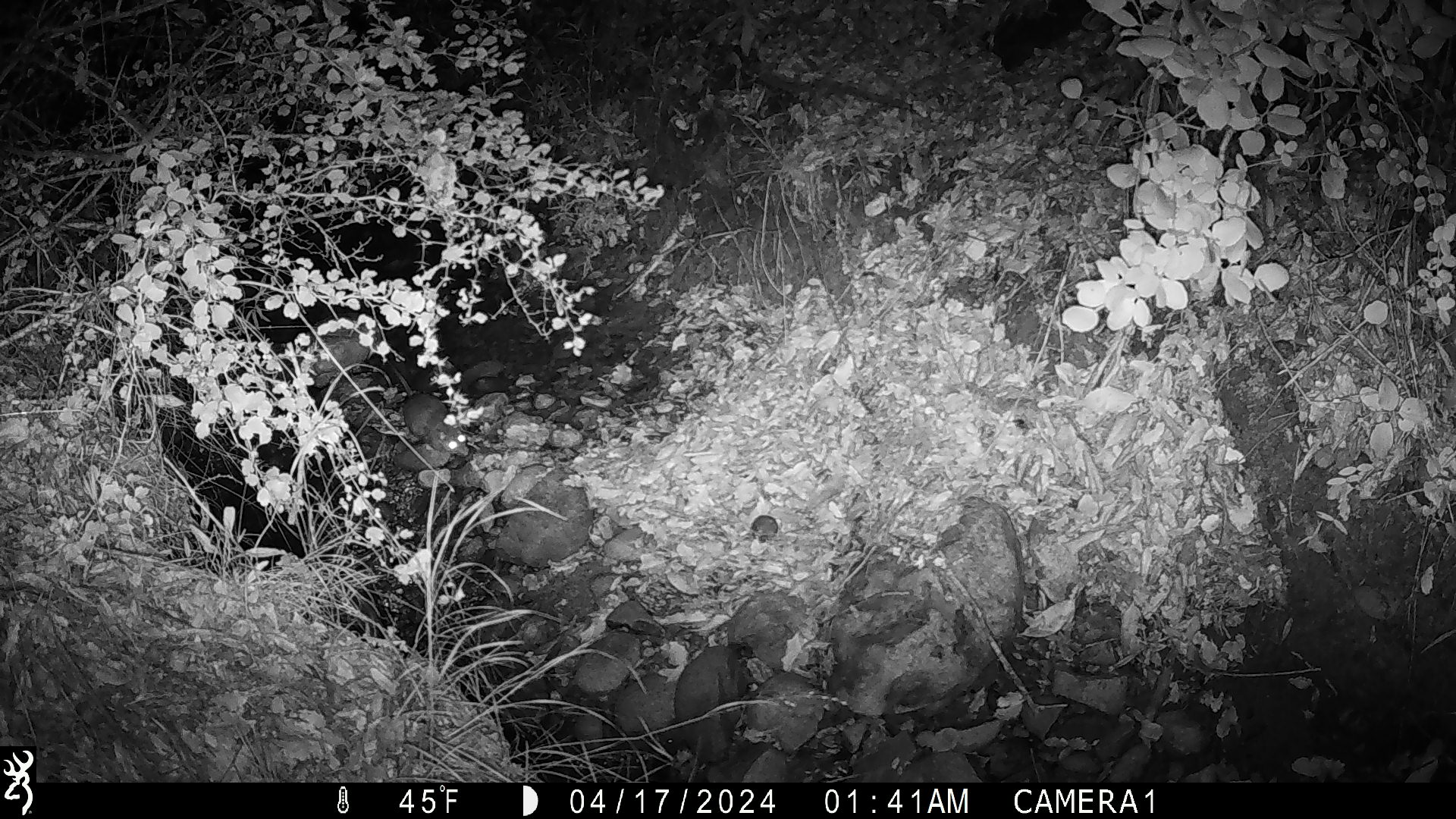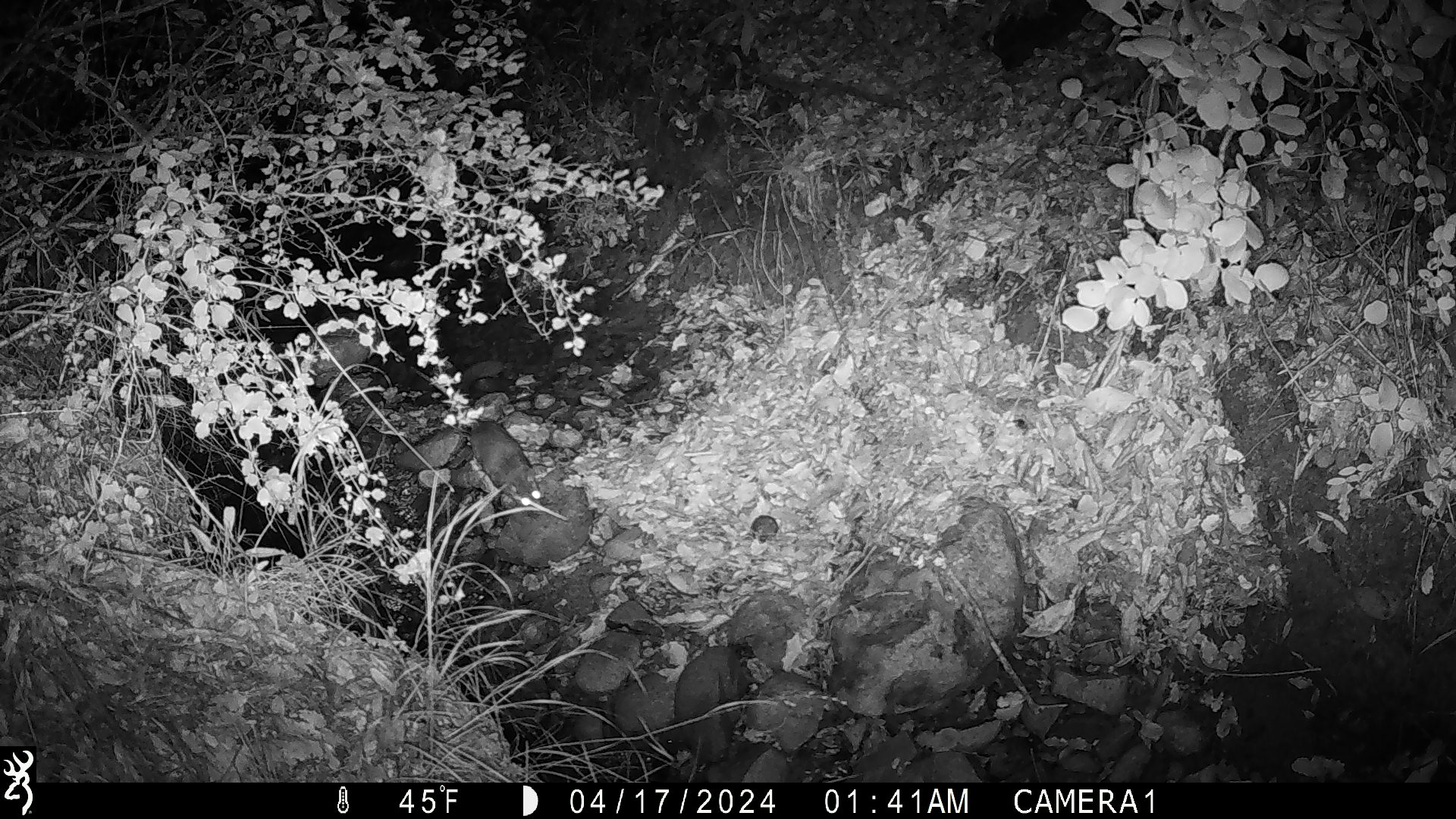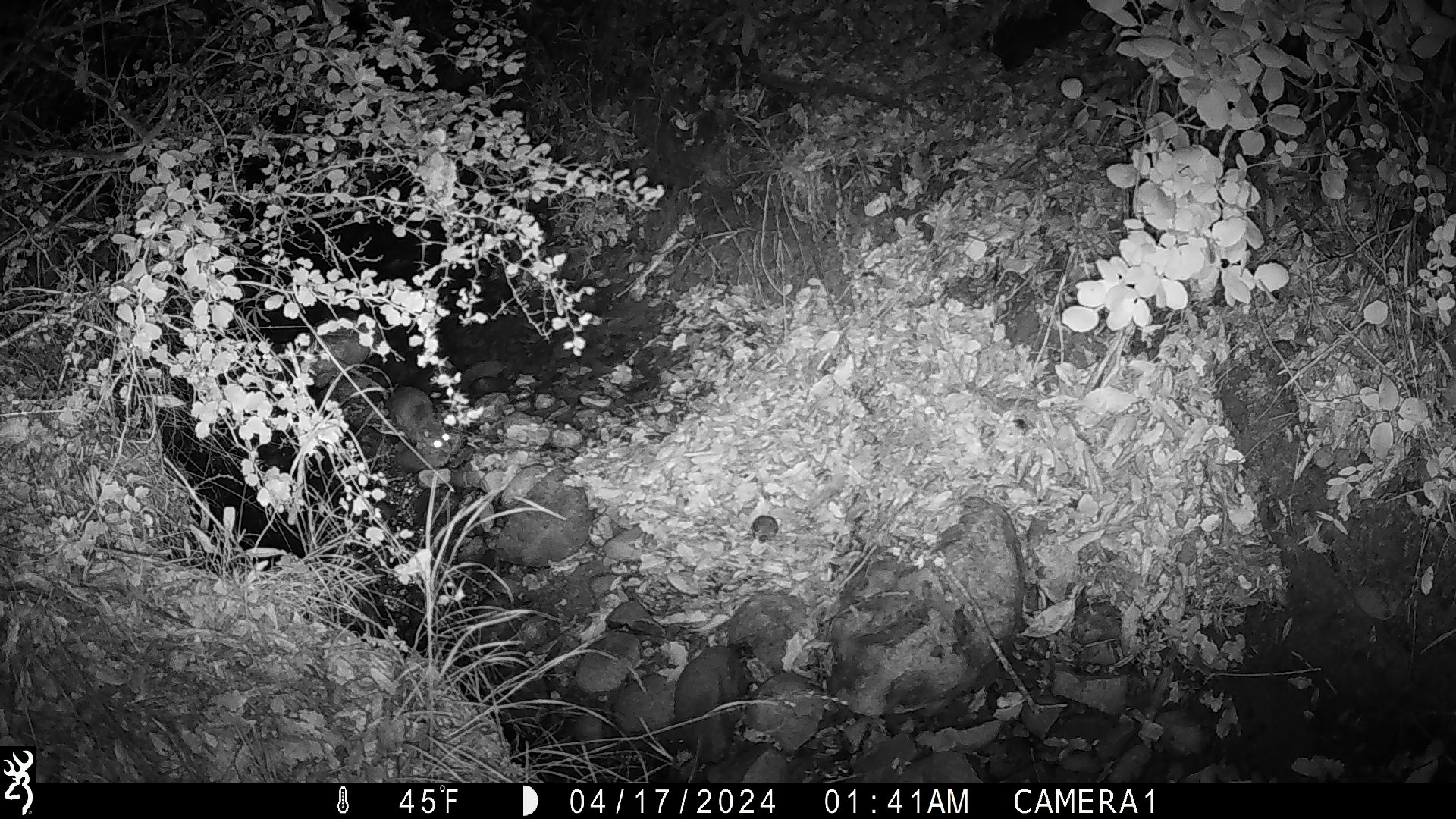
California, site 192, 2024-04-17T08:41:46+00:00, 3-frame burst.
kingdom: Animalia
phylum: Chordata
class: Mammalia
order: Rodentia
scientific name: Rodentia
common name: mouse or rat